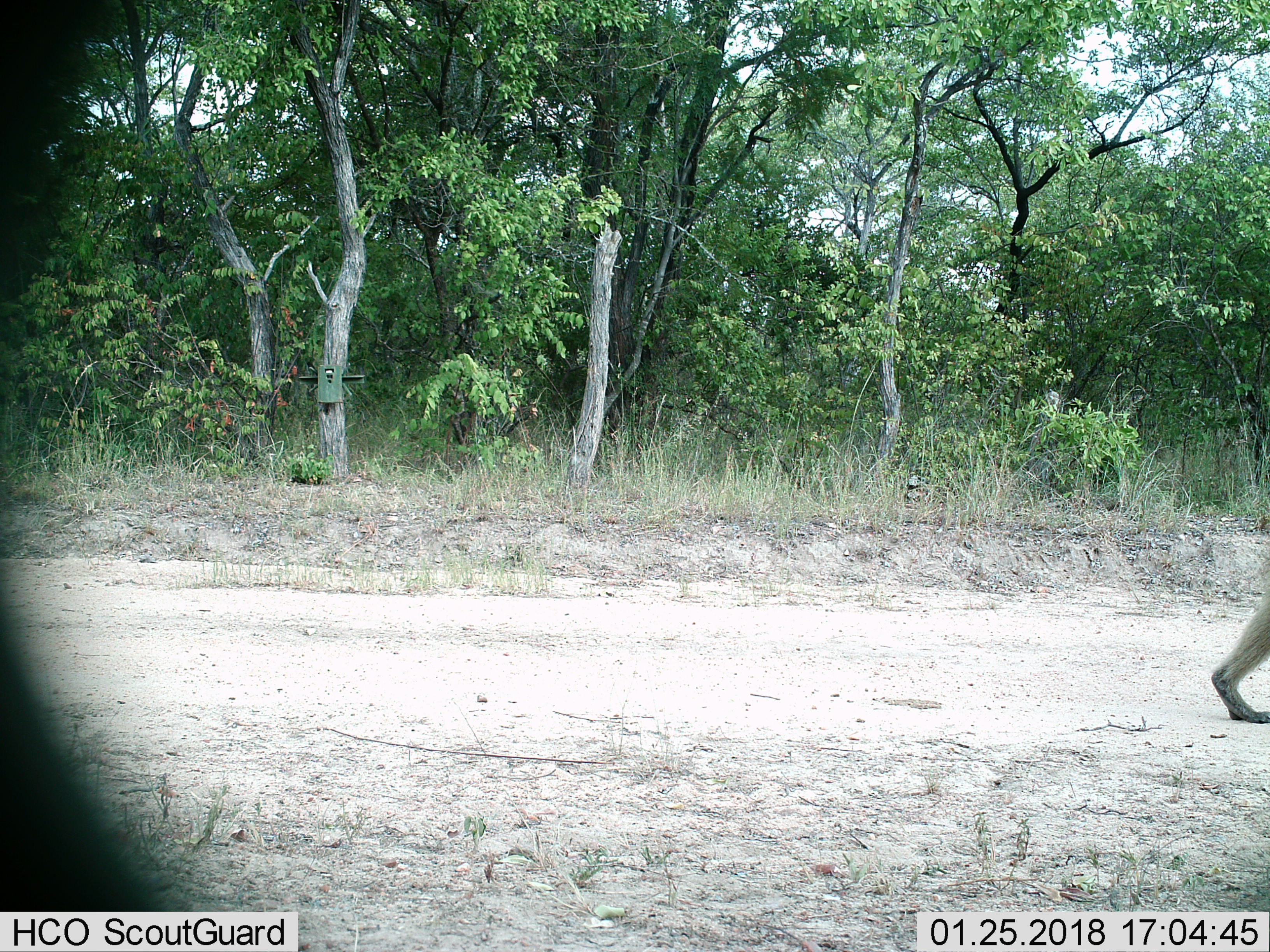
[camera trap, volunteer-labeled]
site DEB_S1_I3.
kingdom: Animalia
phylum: Chordata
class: Mammalia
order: Primates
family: Cercopithecidae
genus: Papio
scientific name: Papio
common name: baboon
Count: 1.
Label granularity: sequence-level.